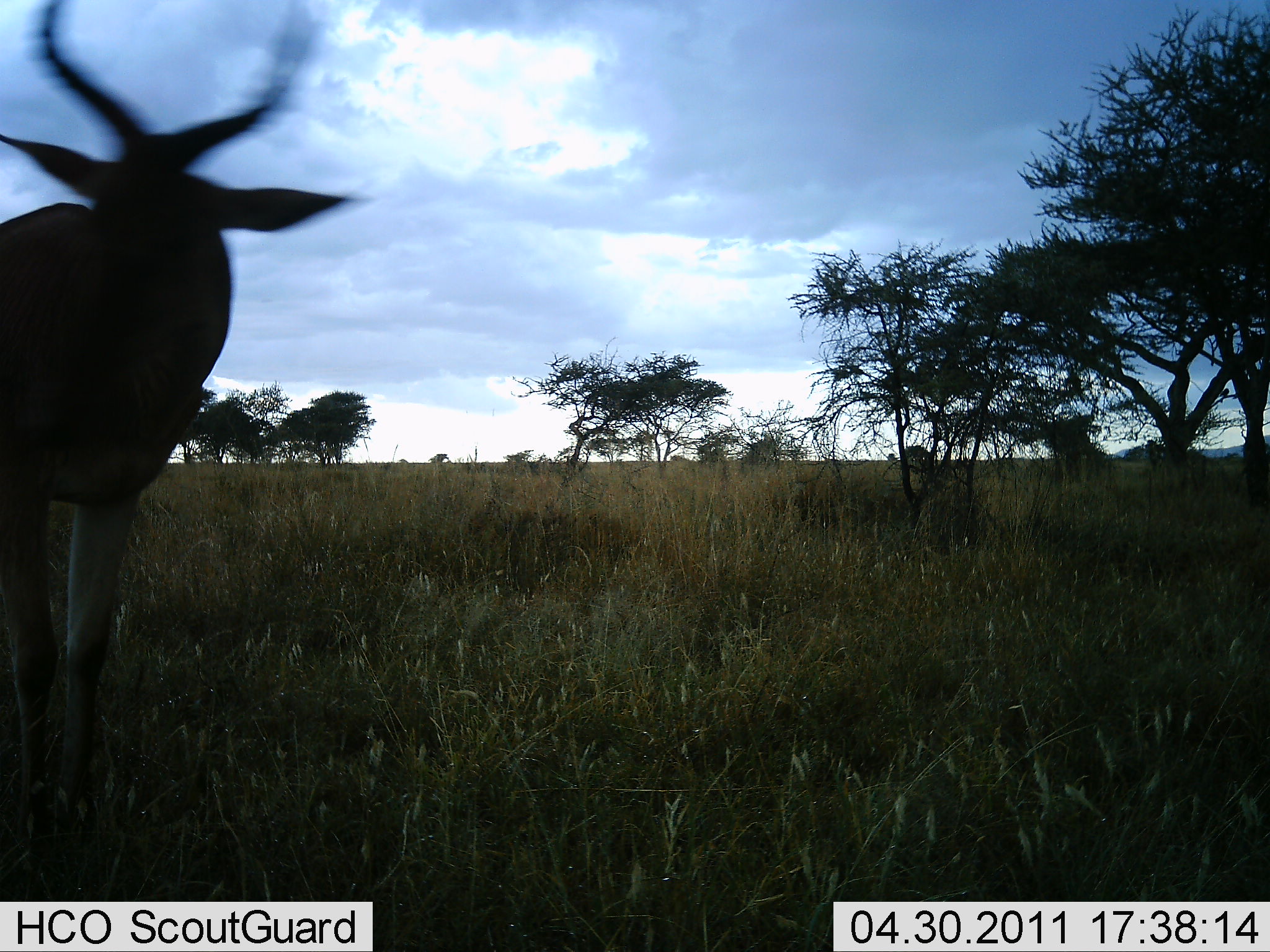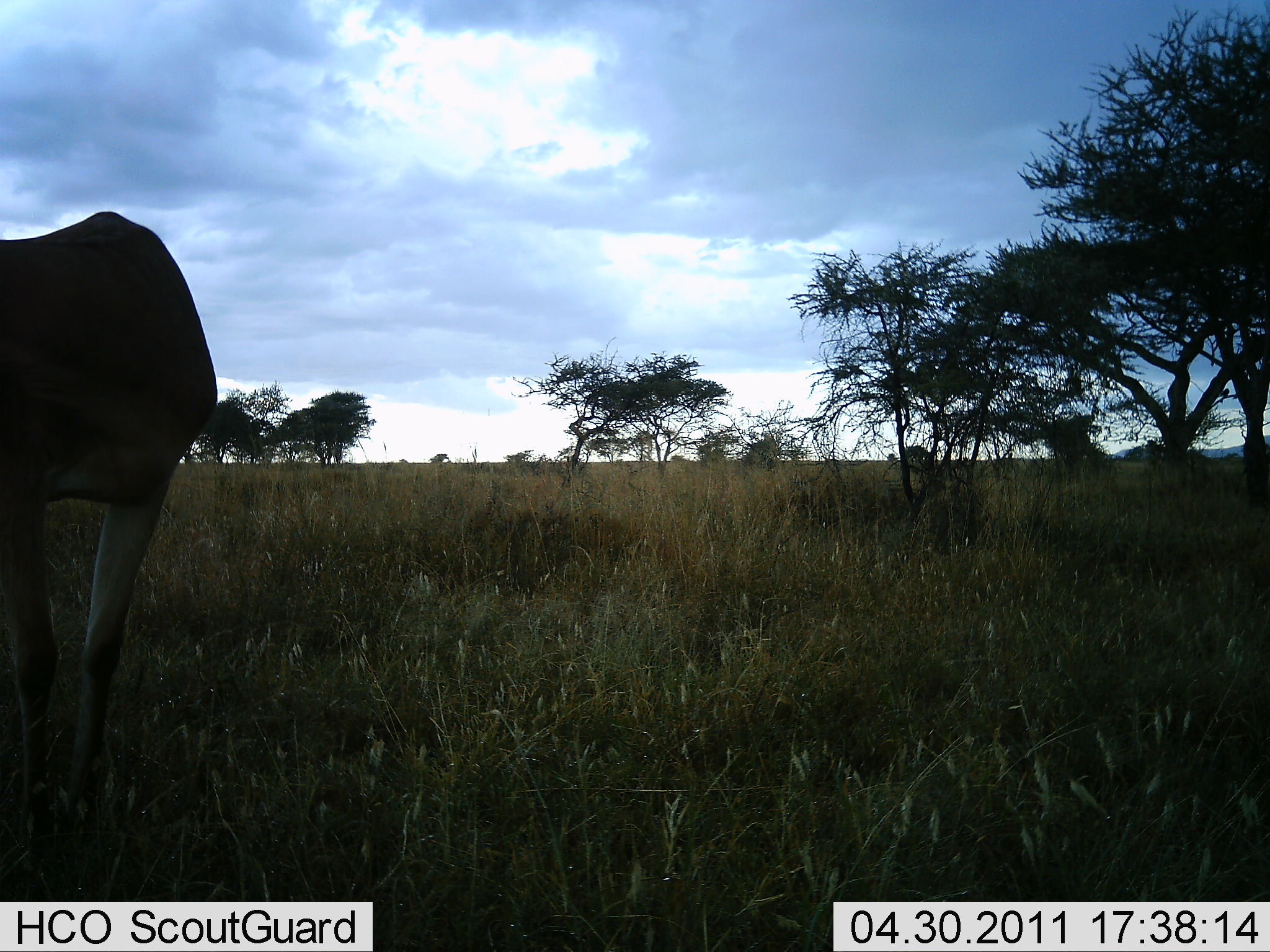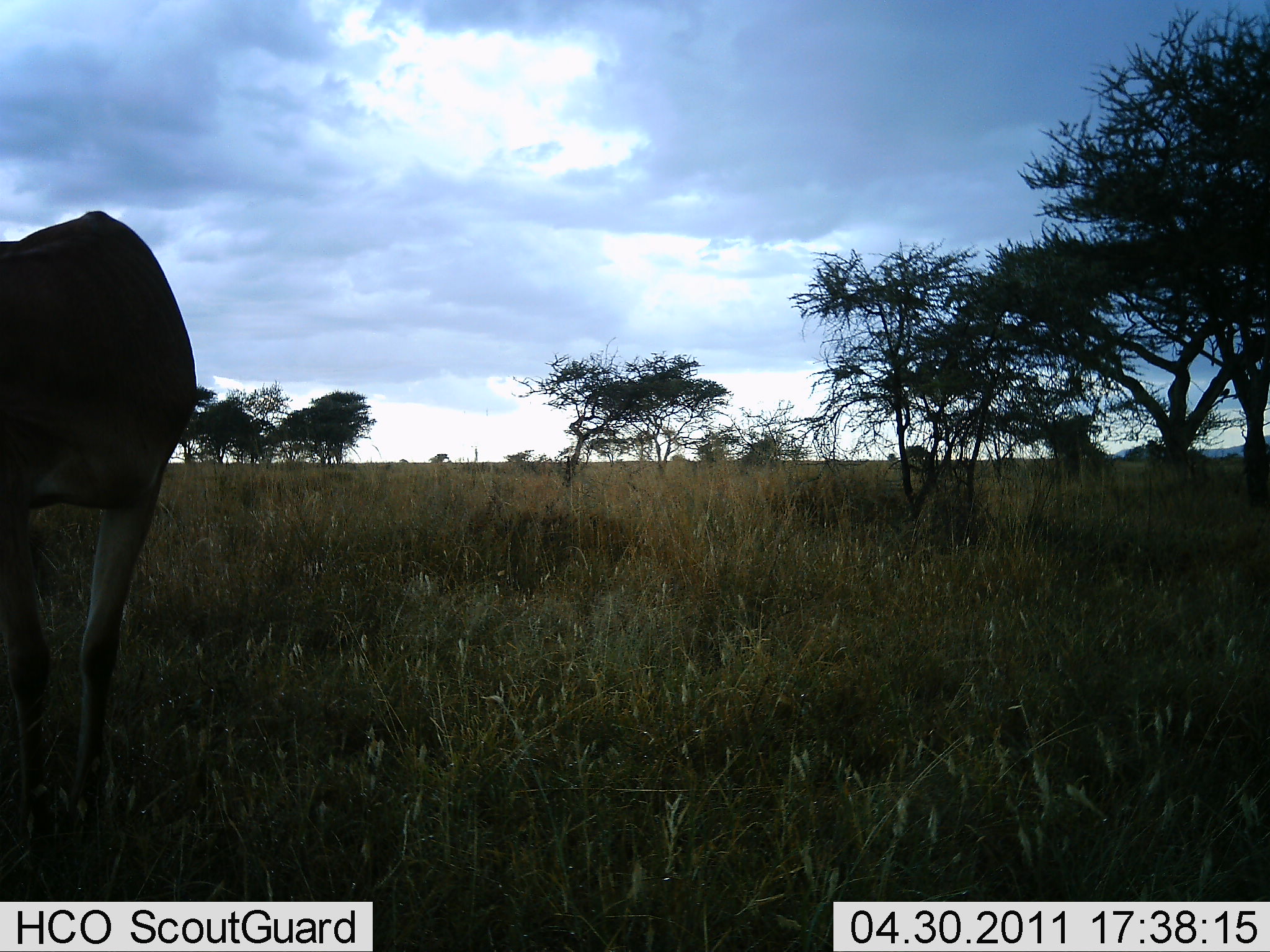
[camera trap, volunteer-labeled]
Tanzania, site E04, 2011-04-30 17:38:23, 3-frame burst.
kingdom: Animalia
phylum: Chordata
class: Mammalia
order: Artiodactyla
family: Bovidae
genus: Alcelaphus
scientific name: Alcelaphus buselaphus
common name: hartebeest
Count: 1.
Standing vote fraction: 50%.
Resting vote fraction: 0%.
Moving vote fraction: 30%.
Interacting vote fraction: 0%.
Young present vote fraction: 0%.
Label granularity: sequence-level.